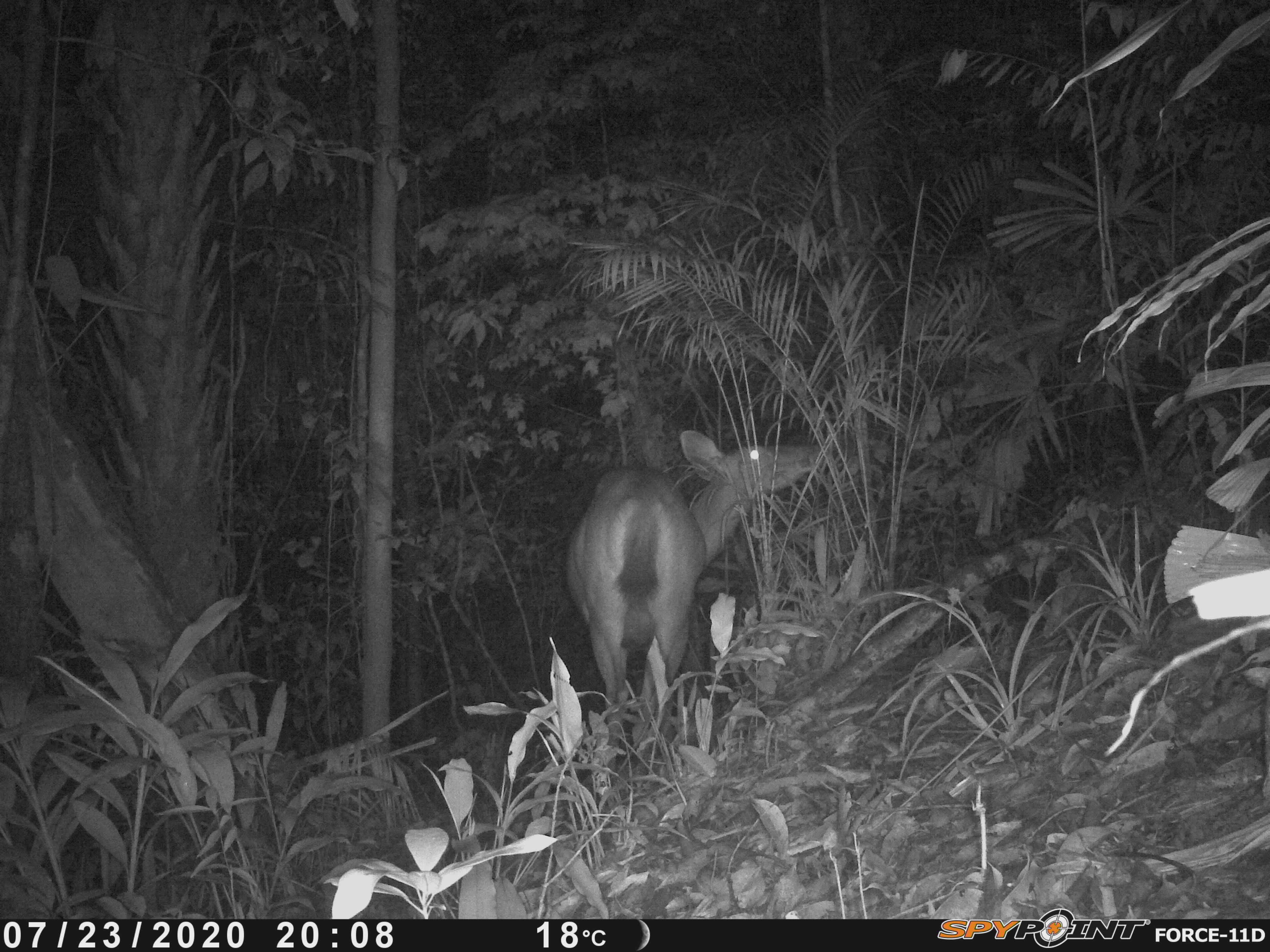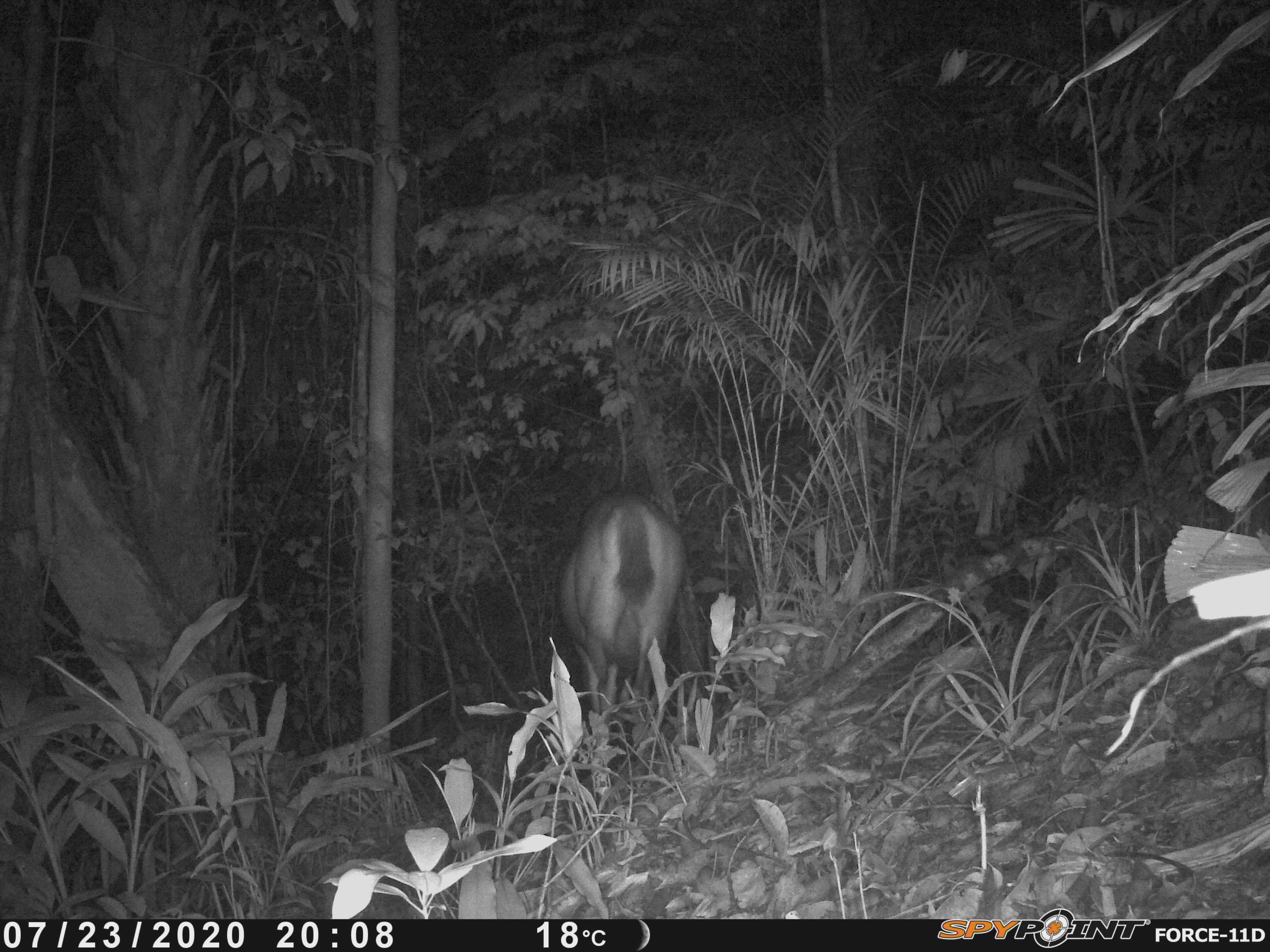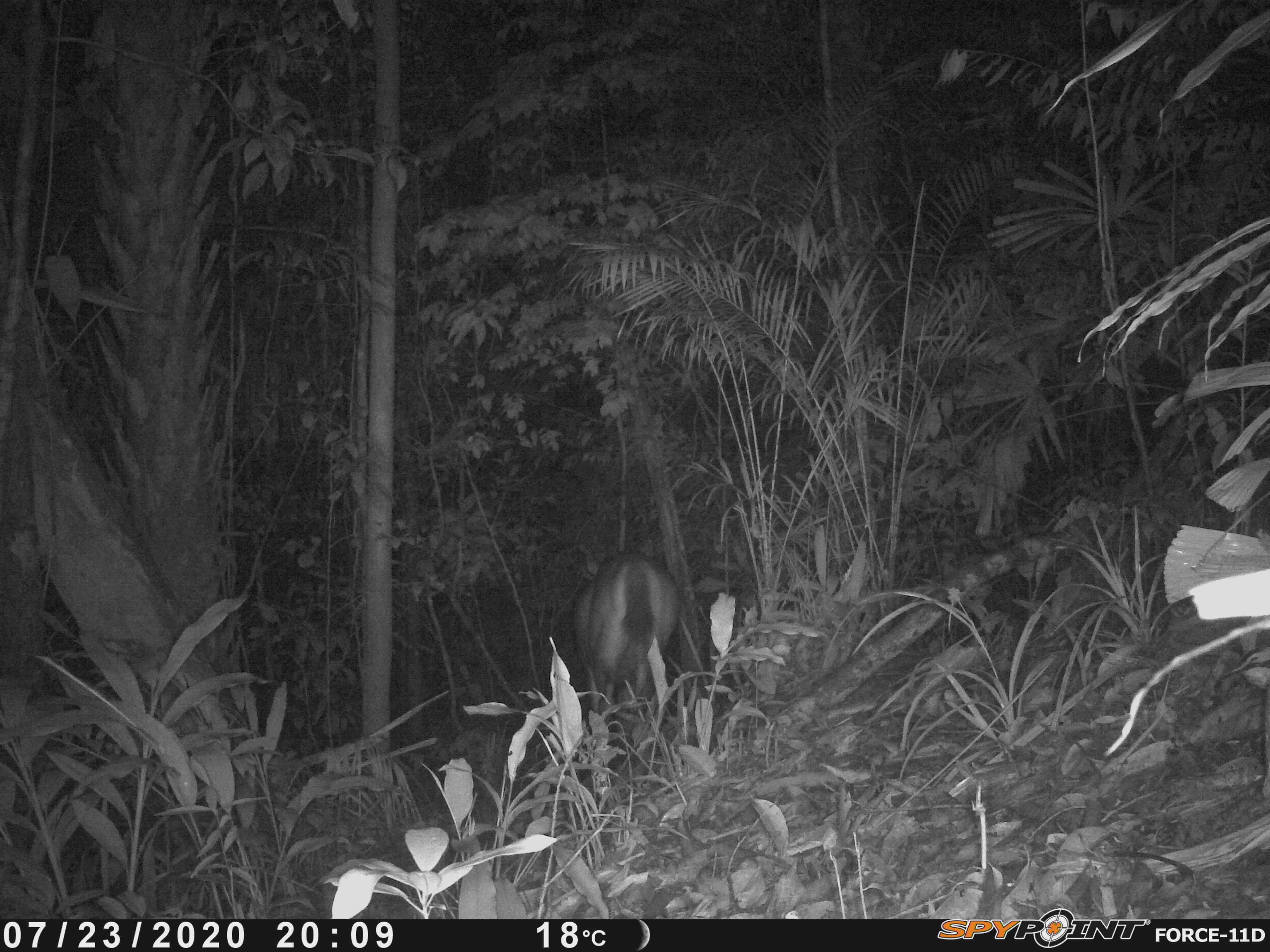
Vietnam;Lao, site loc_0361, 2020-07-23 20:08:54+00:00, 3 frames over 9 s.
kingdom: Animalia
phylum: Chordata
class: Mammalia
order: Artiodactyla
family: Cervidae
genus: Rusa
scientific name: Rusa unicolor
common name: sambar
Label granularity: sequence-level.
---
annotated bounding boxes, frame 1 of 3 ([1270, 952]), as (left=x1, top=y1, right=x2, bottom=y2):
sambar: (left=564, top=427, right=827, bottom=786)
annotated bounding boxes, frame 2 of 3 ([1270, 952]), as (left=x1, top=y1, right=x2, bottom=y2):
sambar: (left=553, top=486, right=690, bottom=729)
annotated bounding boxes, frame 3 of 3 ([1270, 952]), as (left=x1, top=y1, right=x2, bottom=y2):
sambar: (left=570, top=546, right=681, bottom=723)